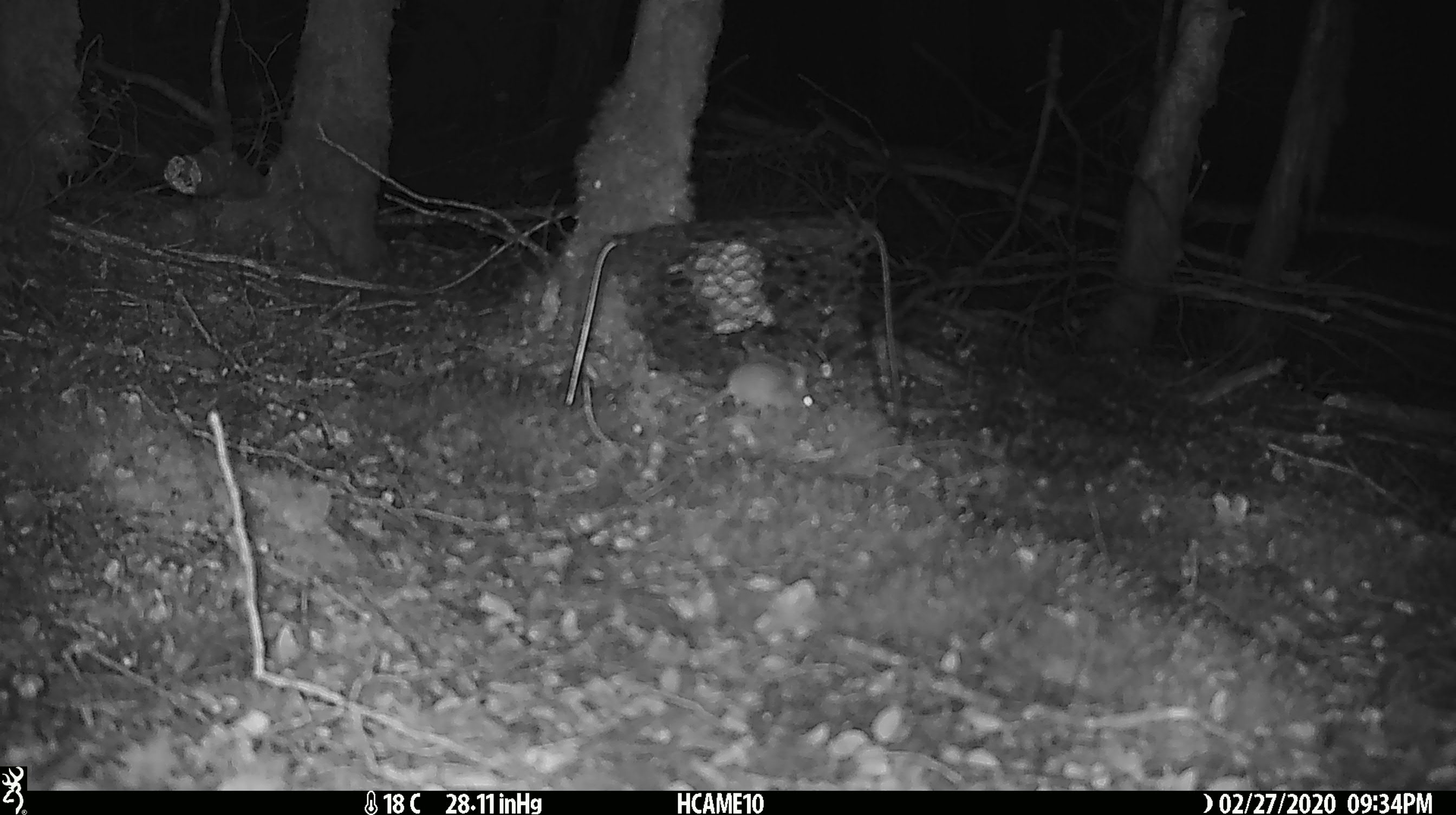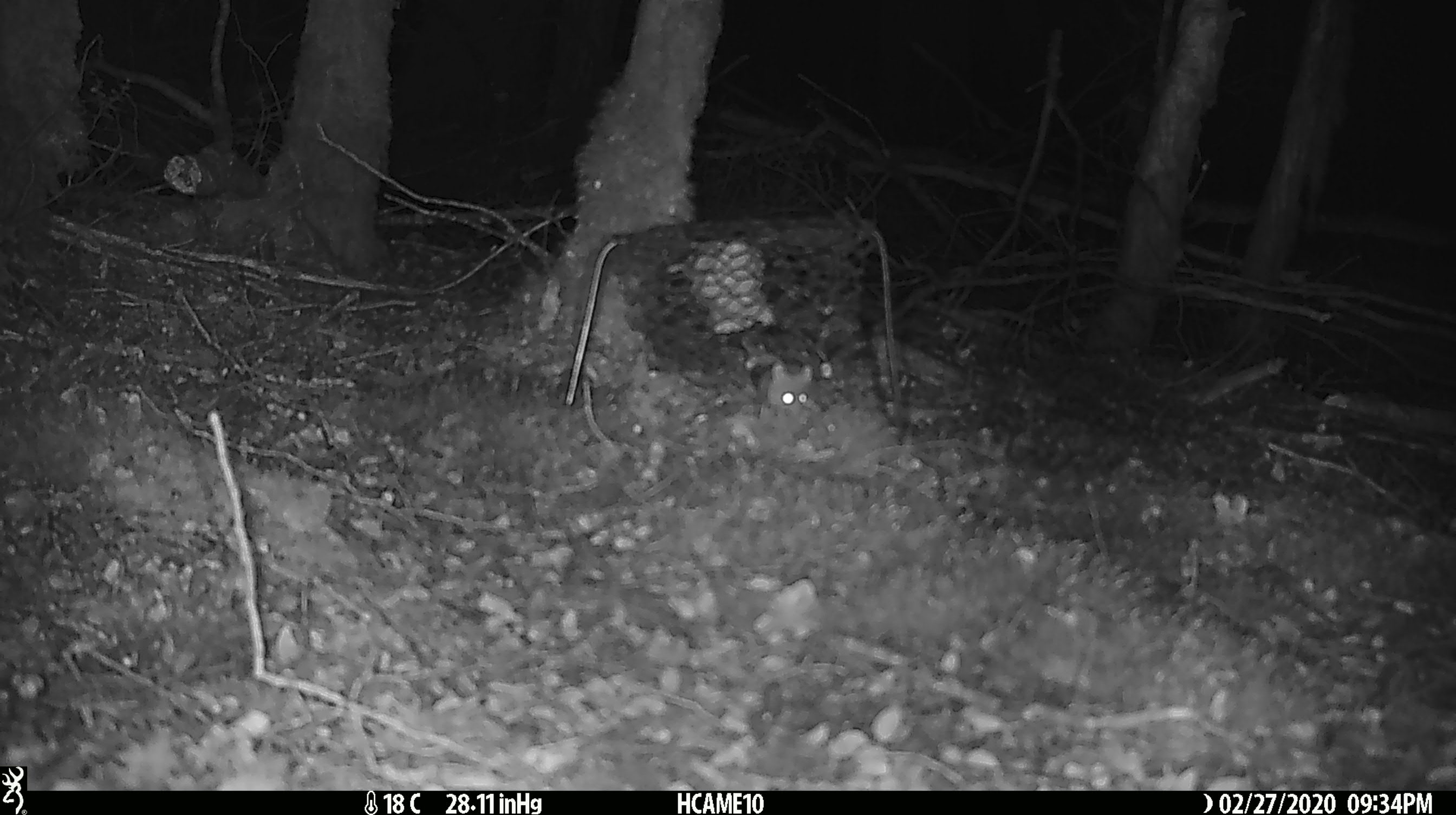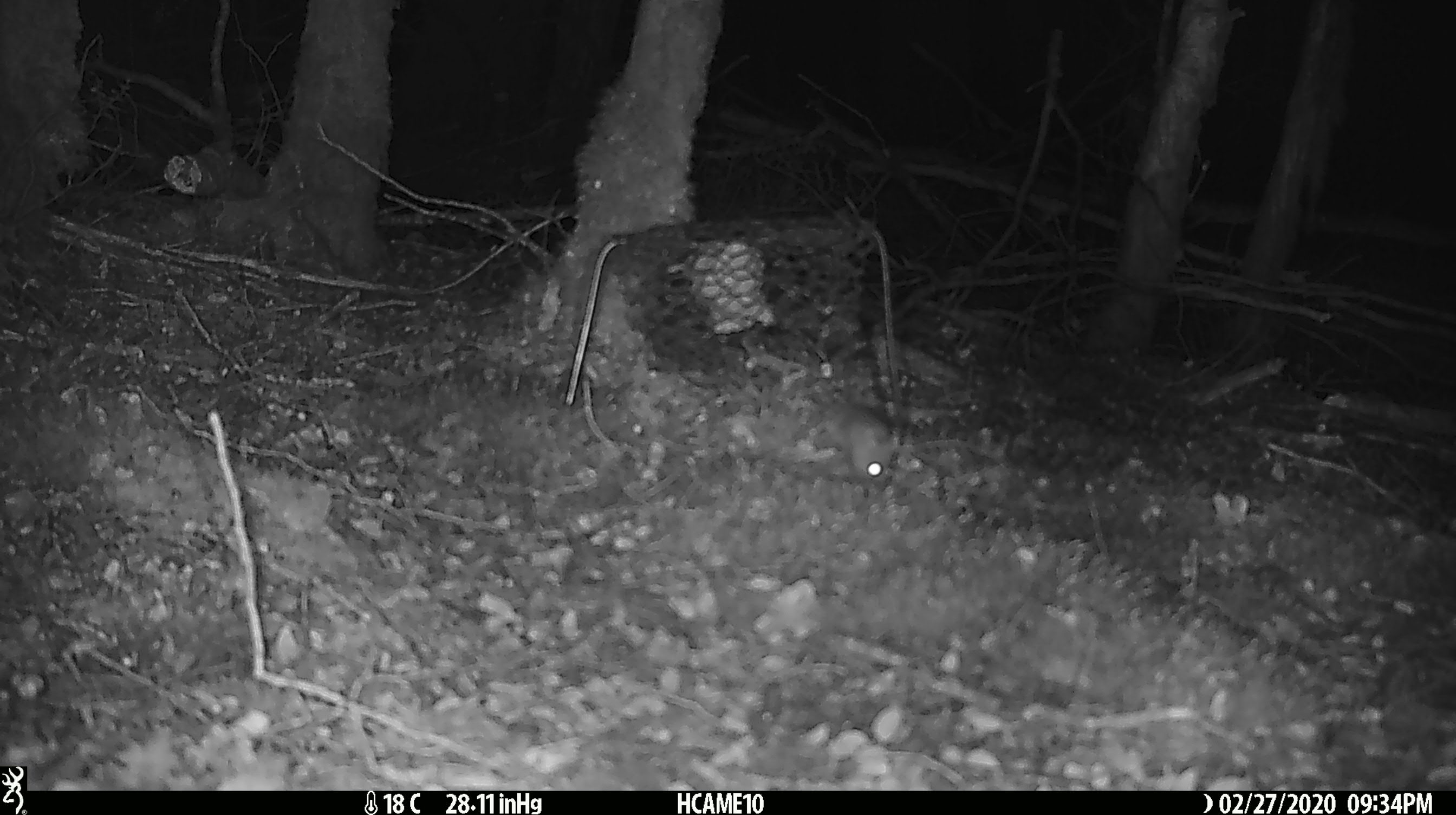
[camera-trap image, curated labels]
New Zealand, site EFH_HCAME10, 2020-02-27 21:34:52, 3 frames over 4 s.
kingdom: Animalia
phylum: Chordata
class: Mammalia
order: Rodentia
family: Muridae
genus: Mus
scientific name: Mus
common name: mouse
Mouse (Mus).